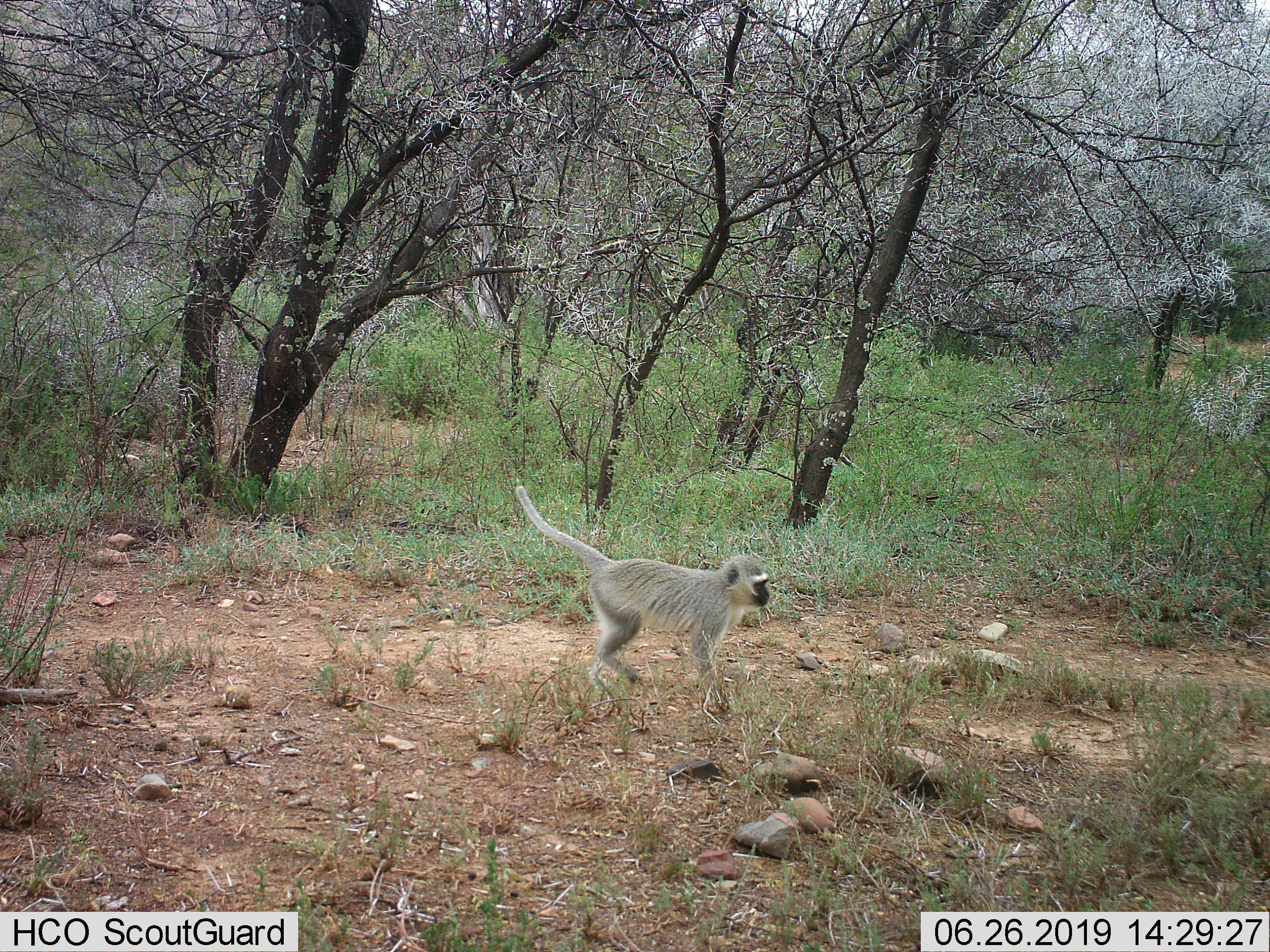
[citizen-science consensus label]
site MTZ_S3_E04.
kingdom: Animalia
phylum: Chordata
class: Mammalia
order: Primates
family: Cercopithecidae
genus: Chlorocebus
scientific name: Chlorocebus pygerythrus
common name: vervet monkey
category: monkeyvervet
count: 1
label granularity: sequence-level